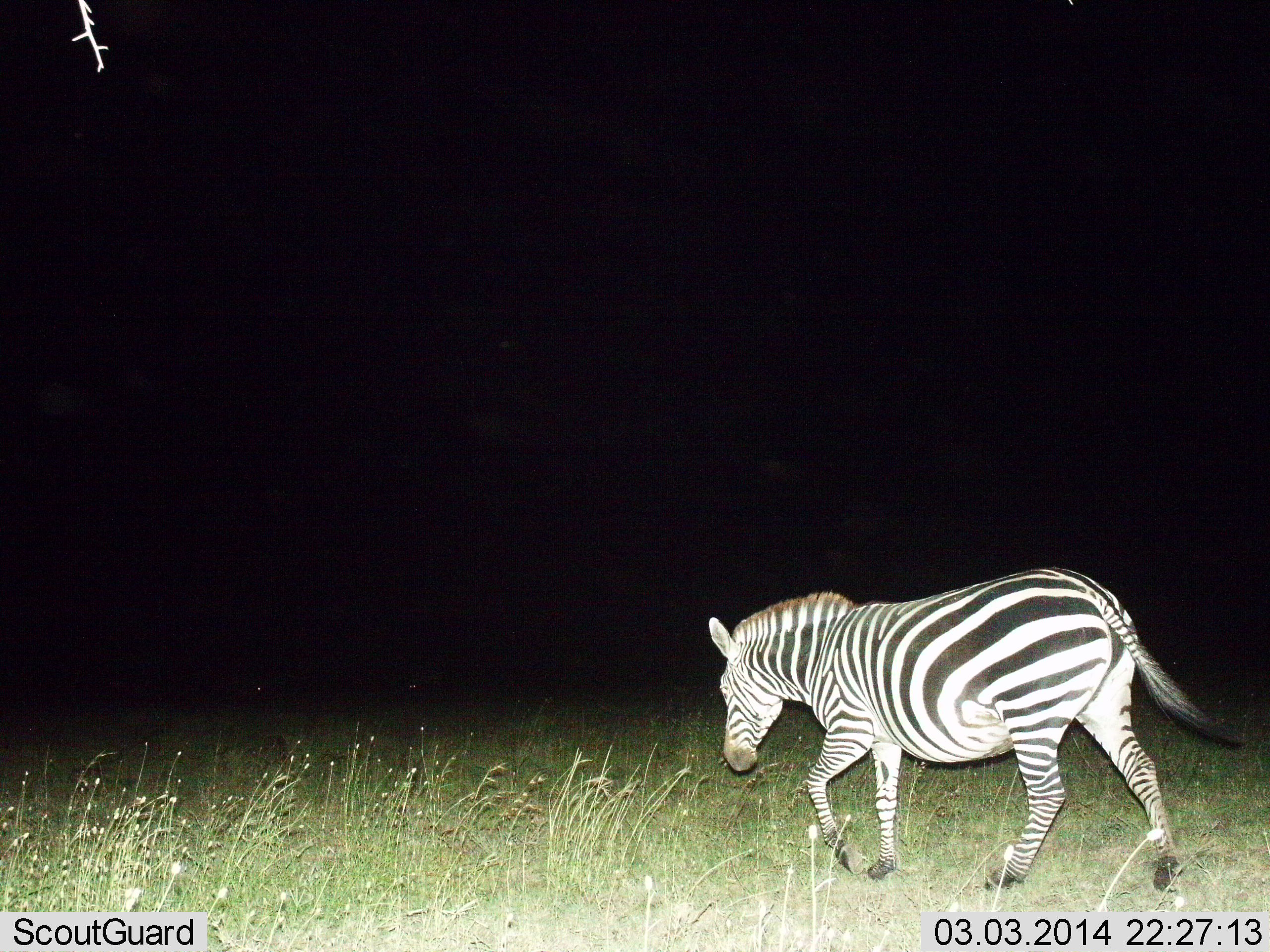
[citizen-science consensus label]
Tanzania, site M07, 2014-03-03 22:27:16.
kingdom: Animalia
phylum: Chordata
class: Mammalia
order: Perissodactyla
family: Equidae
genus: Equus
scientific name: Equus quagga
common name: plains zebra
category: zebra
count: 1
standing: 10%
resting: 0%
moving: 80%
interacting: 0%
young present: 0%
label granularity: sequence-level